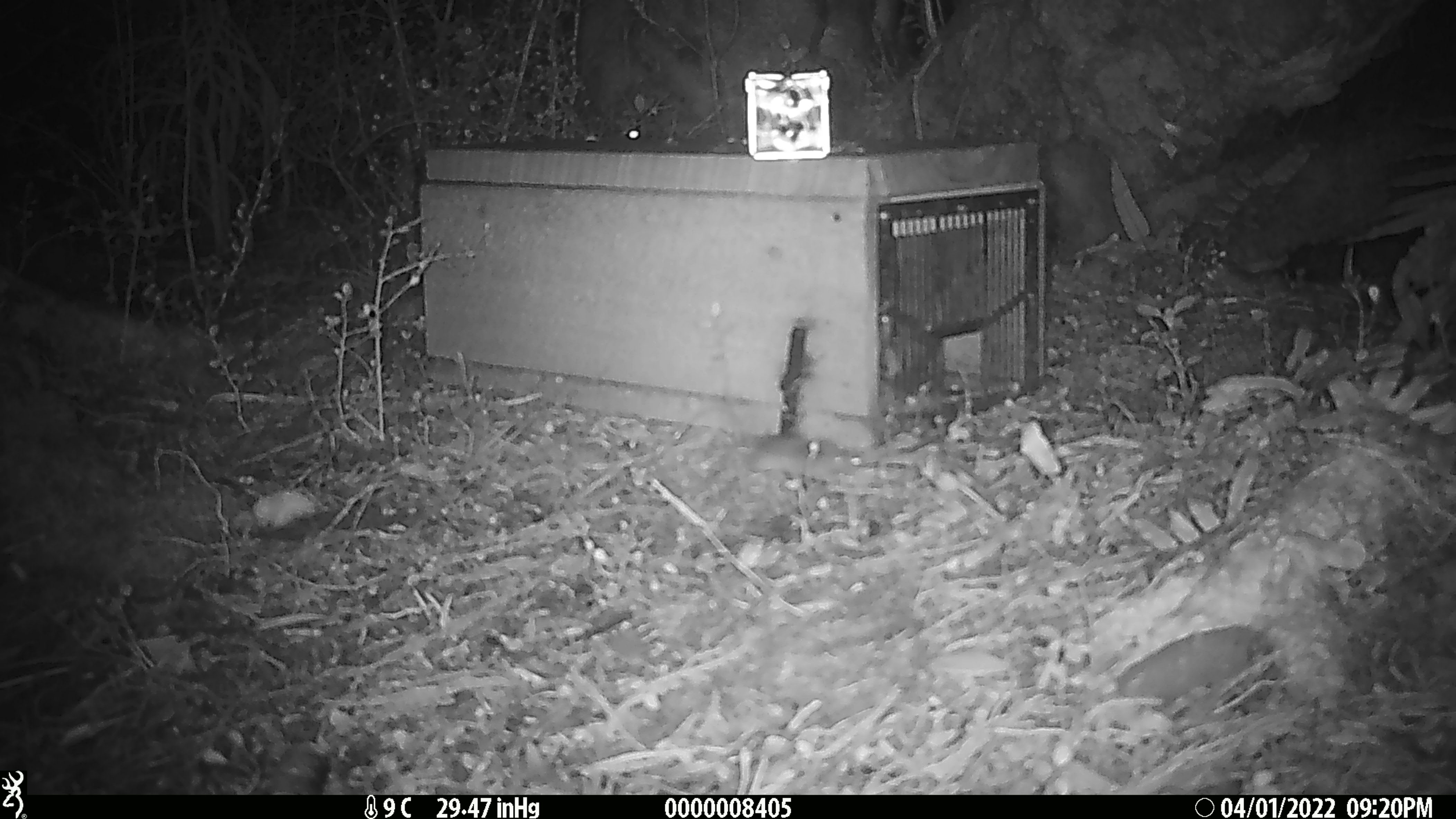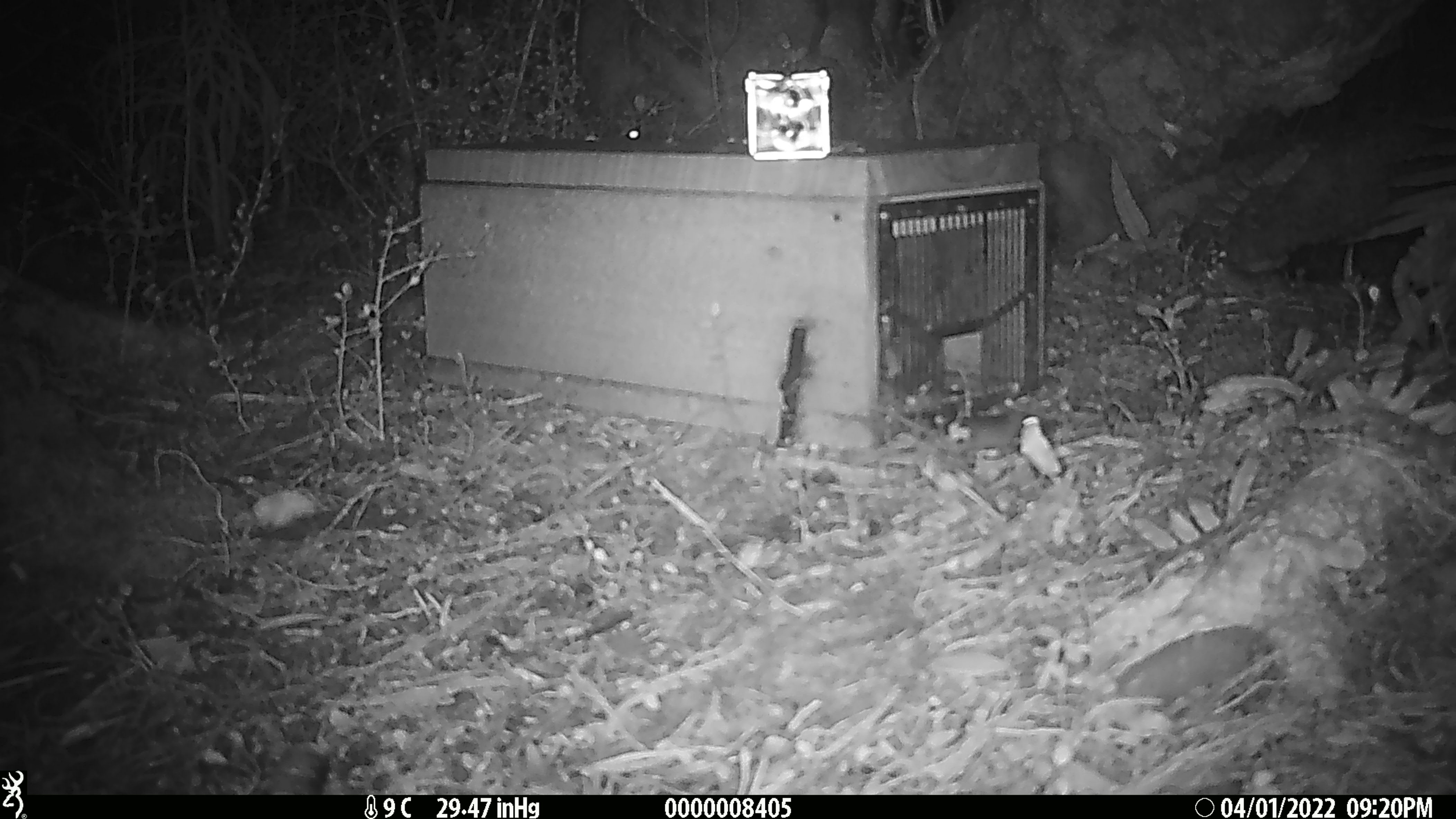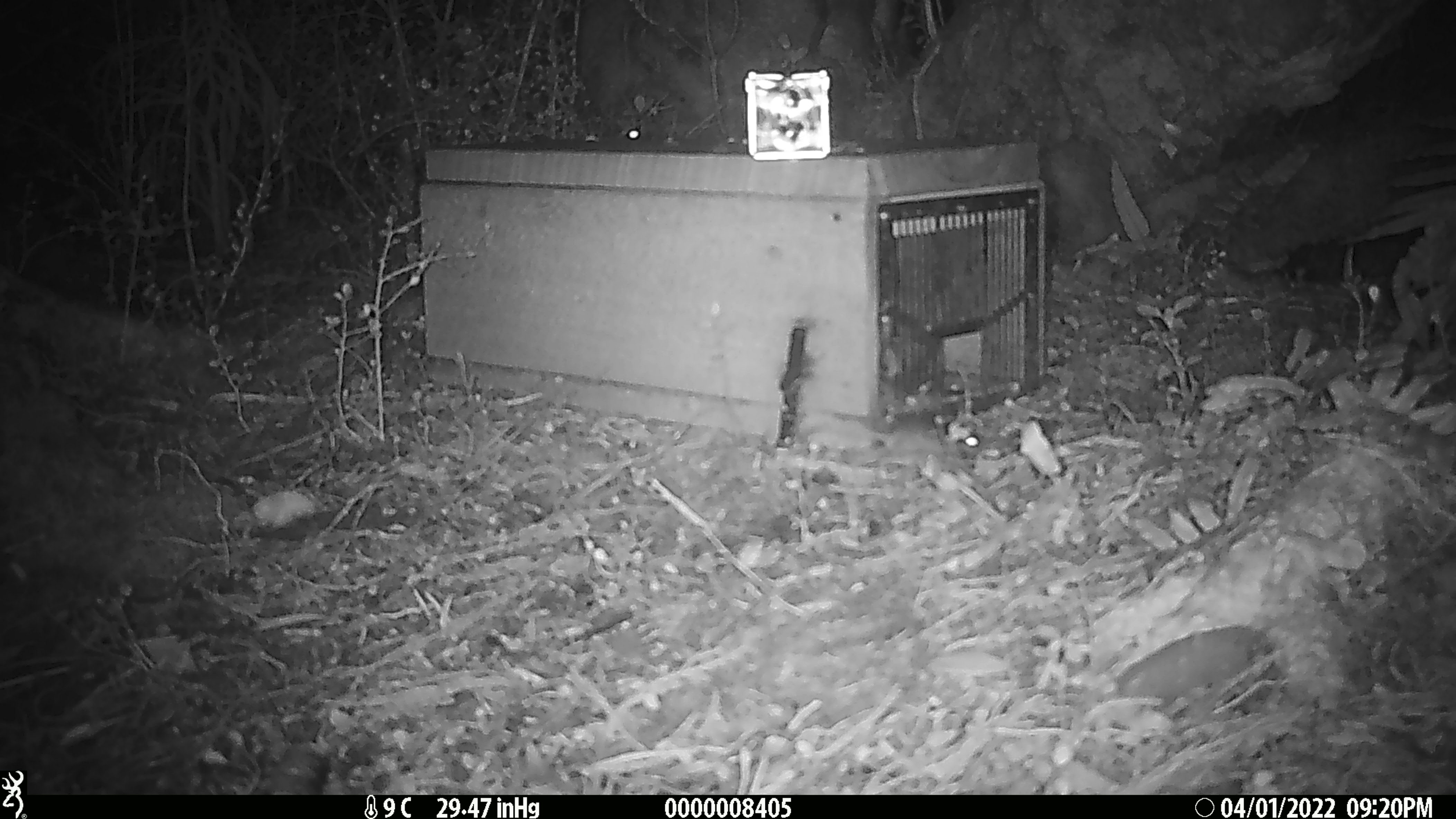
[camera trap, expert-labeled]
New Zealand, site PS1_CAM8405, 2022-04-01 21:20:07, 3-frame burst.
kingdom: Animalia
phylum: Chordata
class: Mammalia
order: Rodentia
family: Muridae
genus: Mus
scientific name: Mus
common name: mouse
Mouse (Mus).